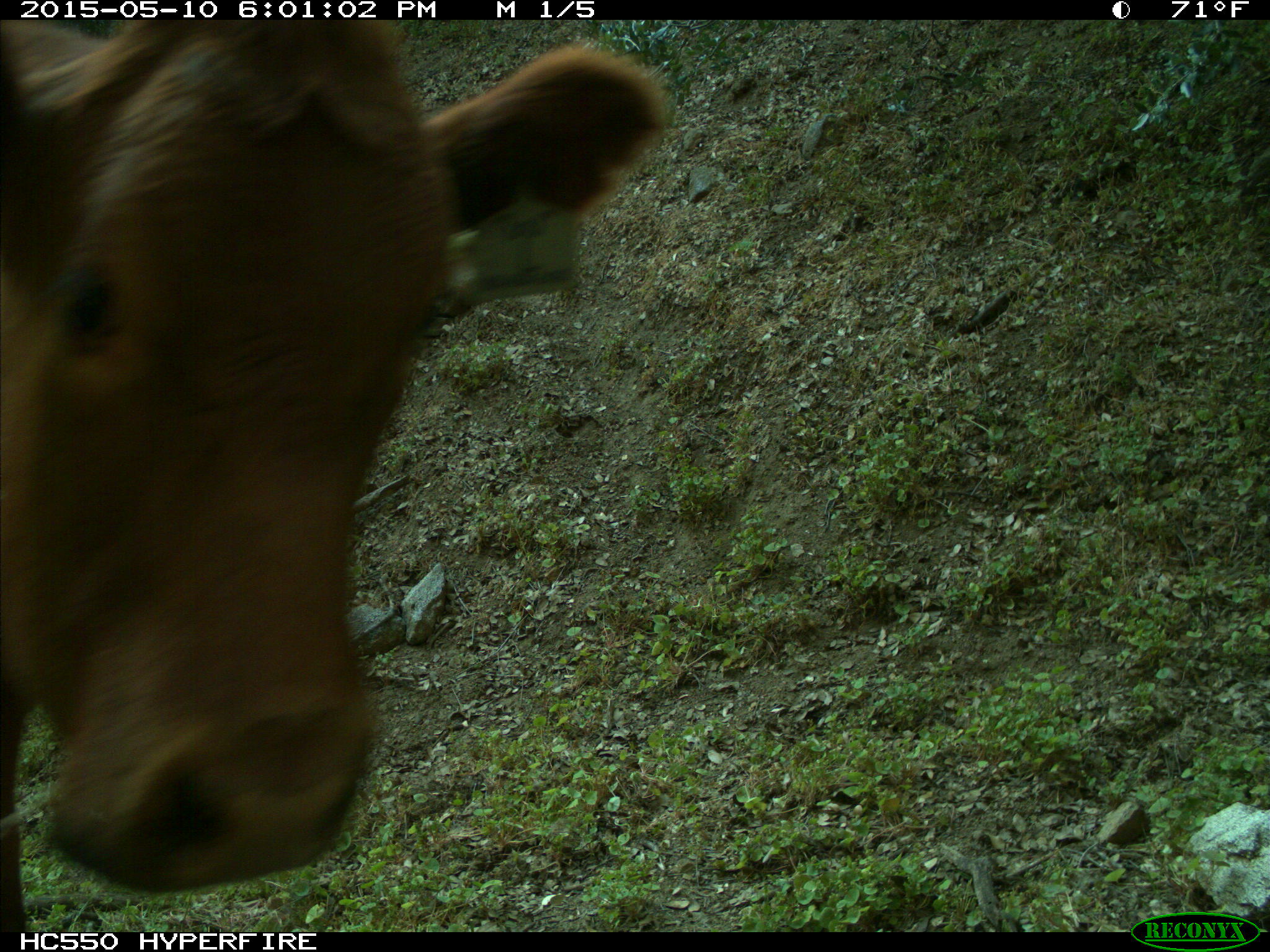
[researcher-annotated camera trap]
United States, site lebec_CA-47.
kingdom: Animalia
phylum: Chordata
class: Mammalia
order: Artiodactyla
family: Bovidae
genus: Bos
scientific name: Bos taurus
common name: domestic cow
Bos taurus (domestic cow).